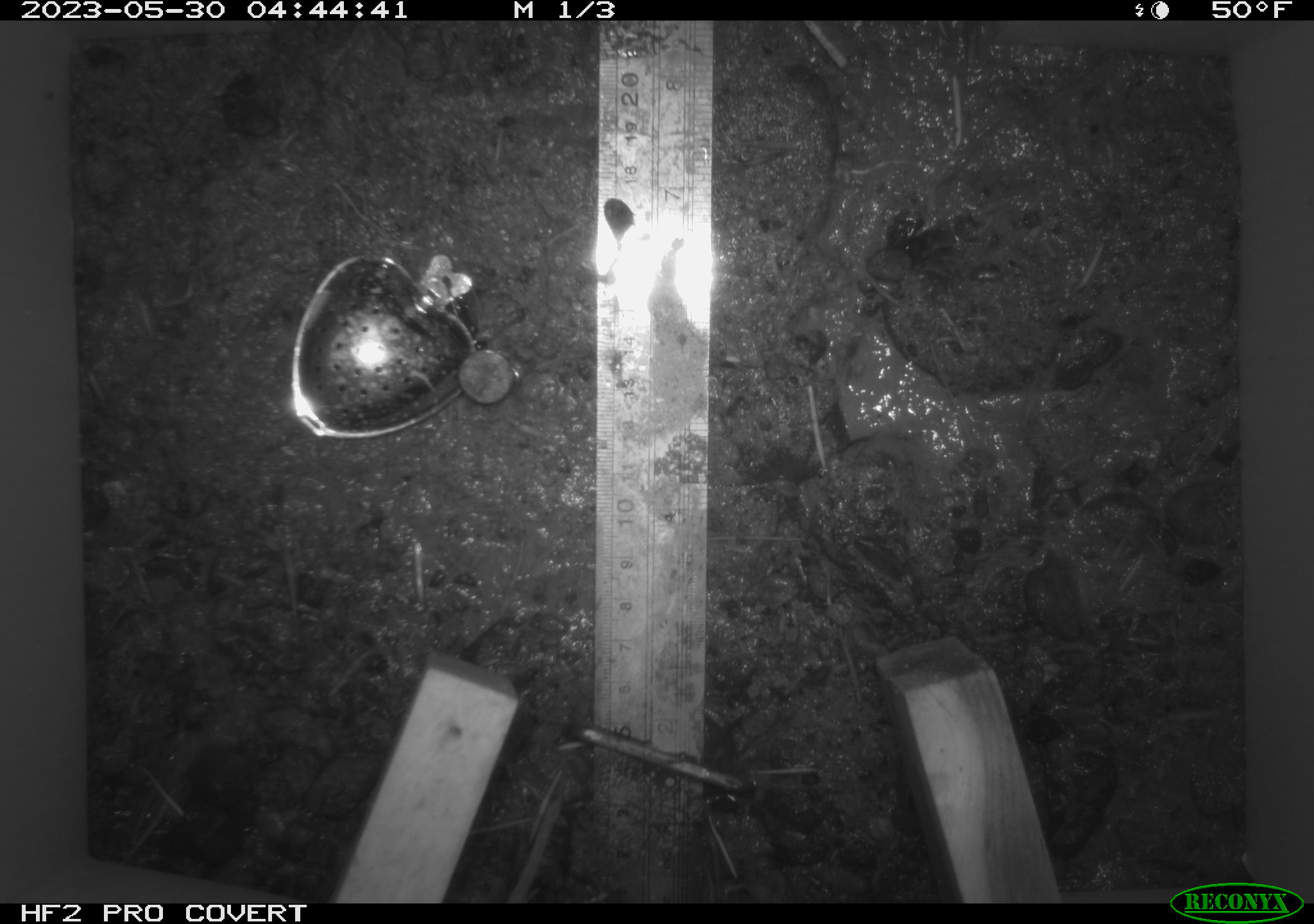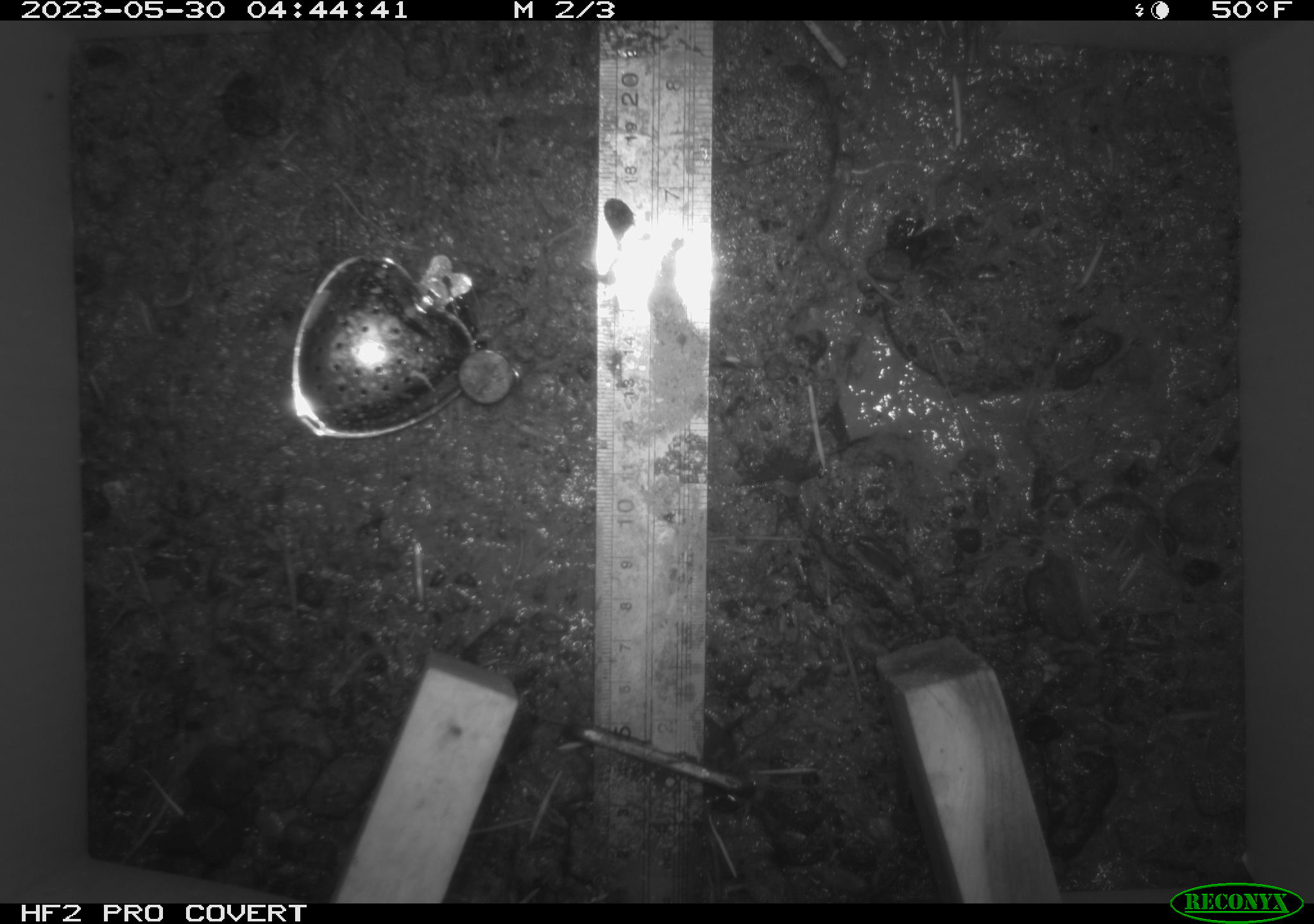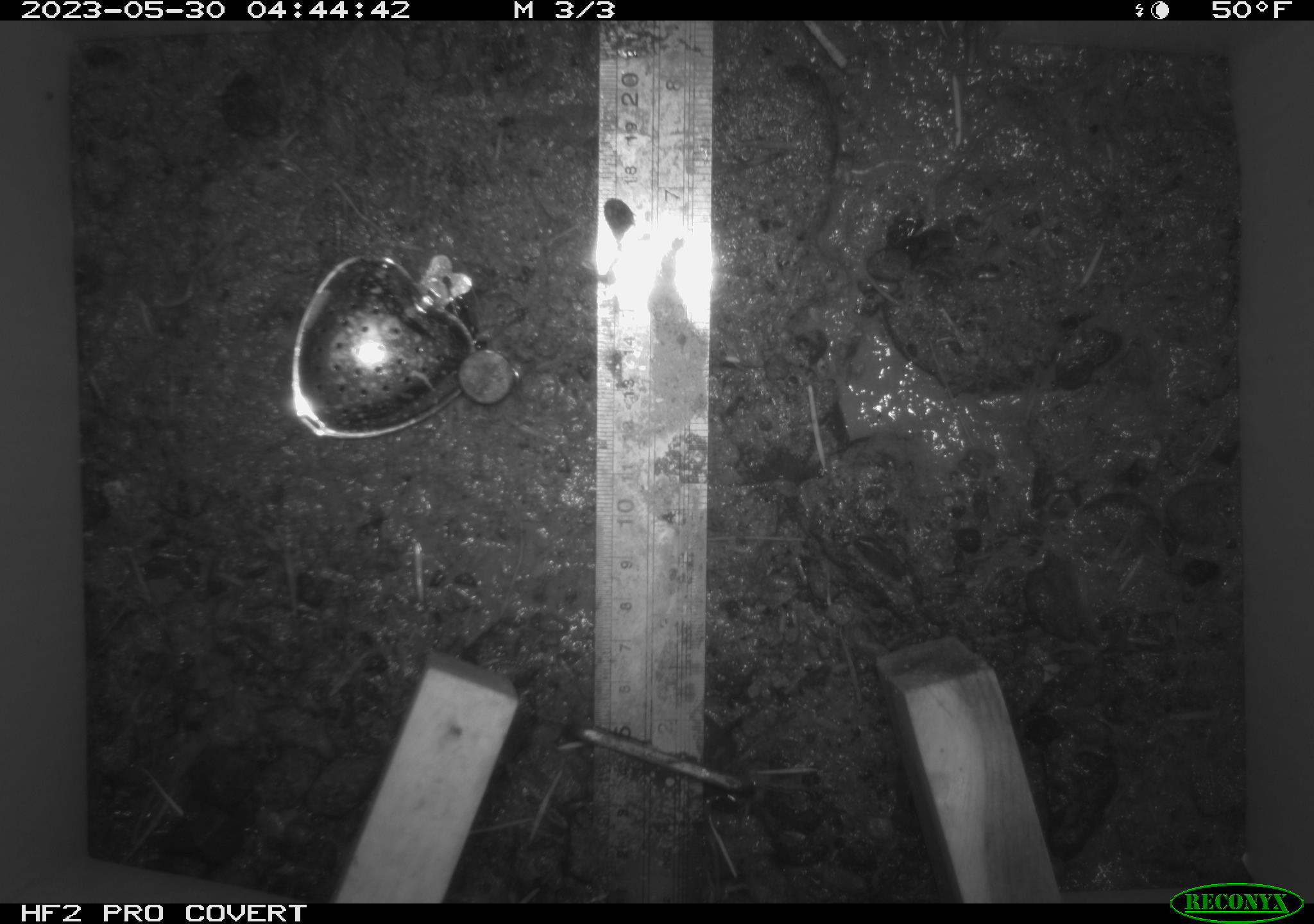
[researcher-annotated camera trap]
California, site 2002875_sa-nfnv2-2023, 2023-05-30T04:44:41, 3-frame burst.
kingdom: Animalia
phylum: Chordata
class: Mammalia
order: Rodentia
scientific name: Rodentia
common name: mouse species